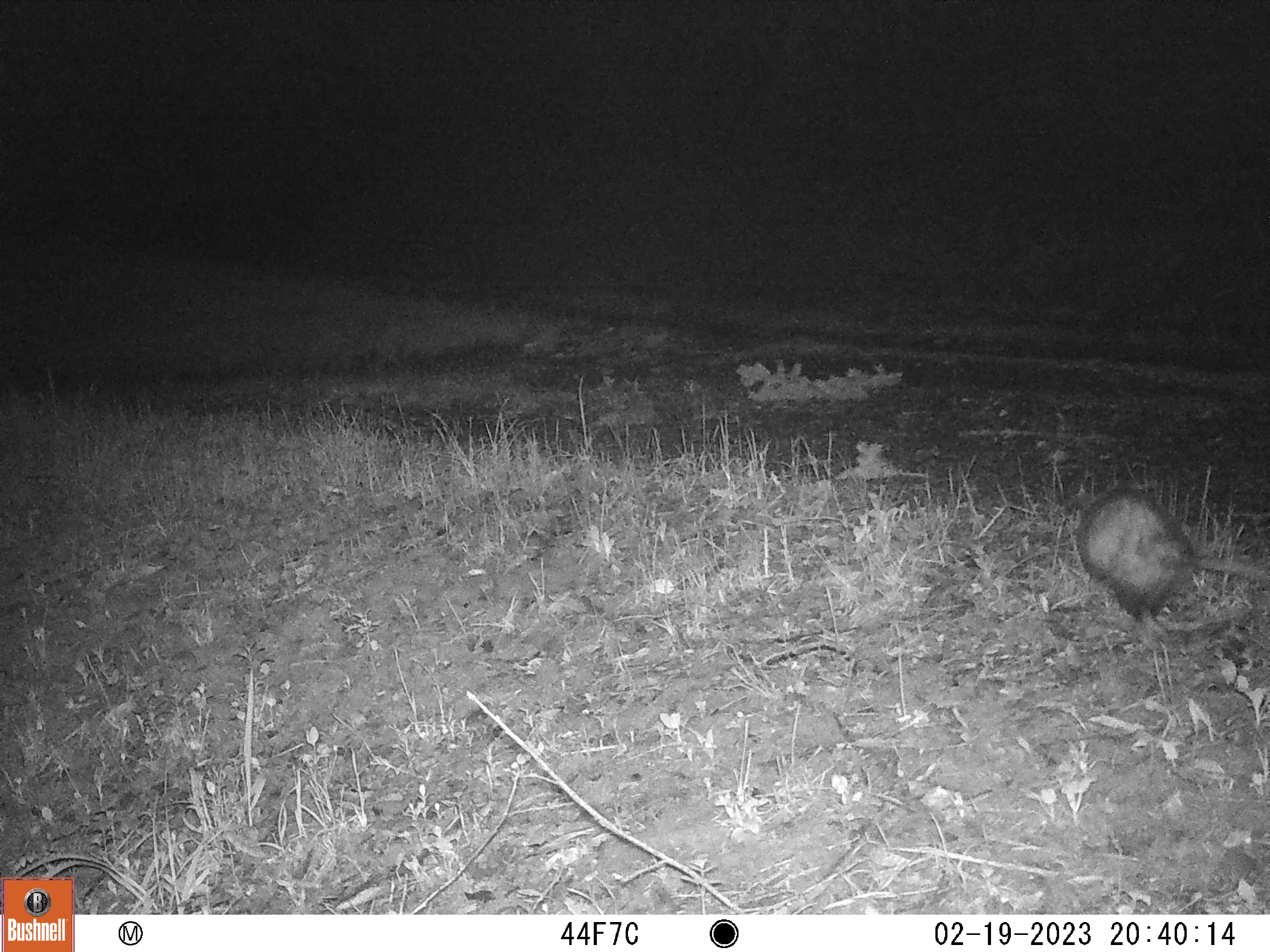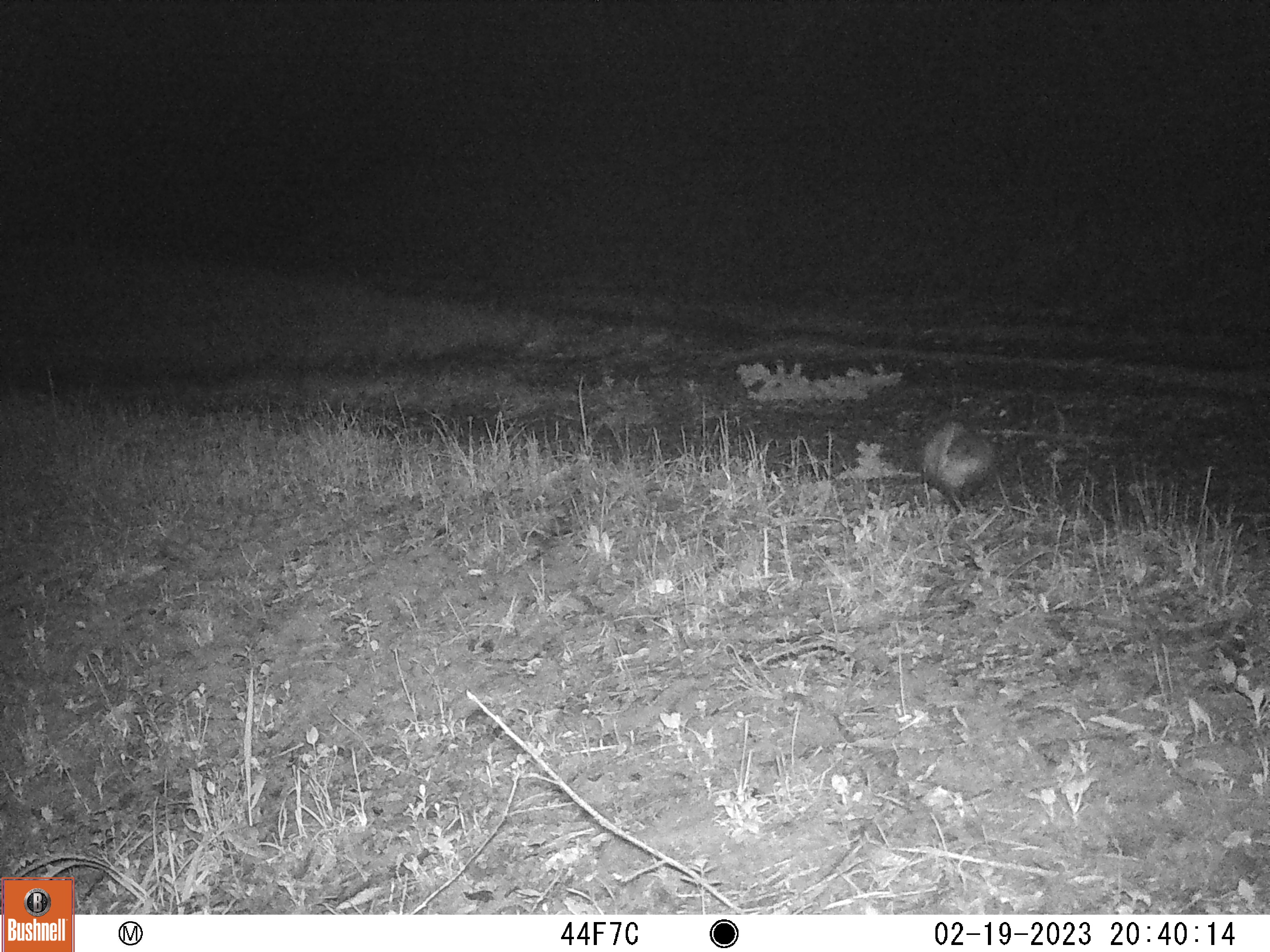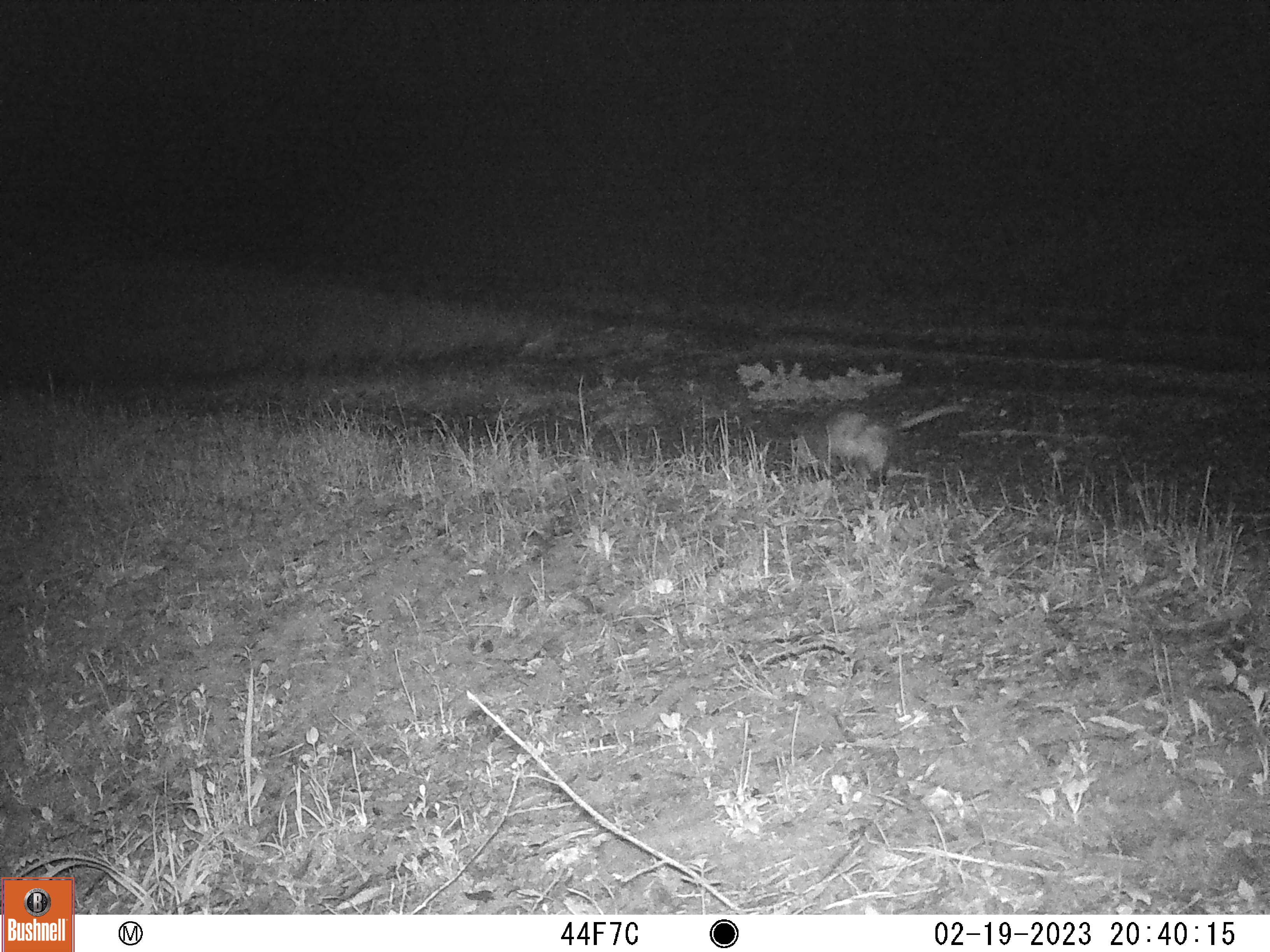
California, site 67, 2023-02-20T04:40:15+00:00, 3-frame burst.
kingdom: Animalia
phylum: Chordata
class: Mammalia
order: Didelphimorphia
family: Didelphidae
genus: Didelphis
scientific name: Didelphis virginiana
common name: virginia opossum